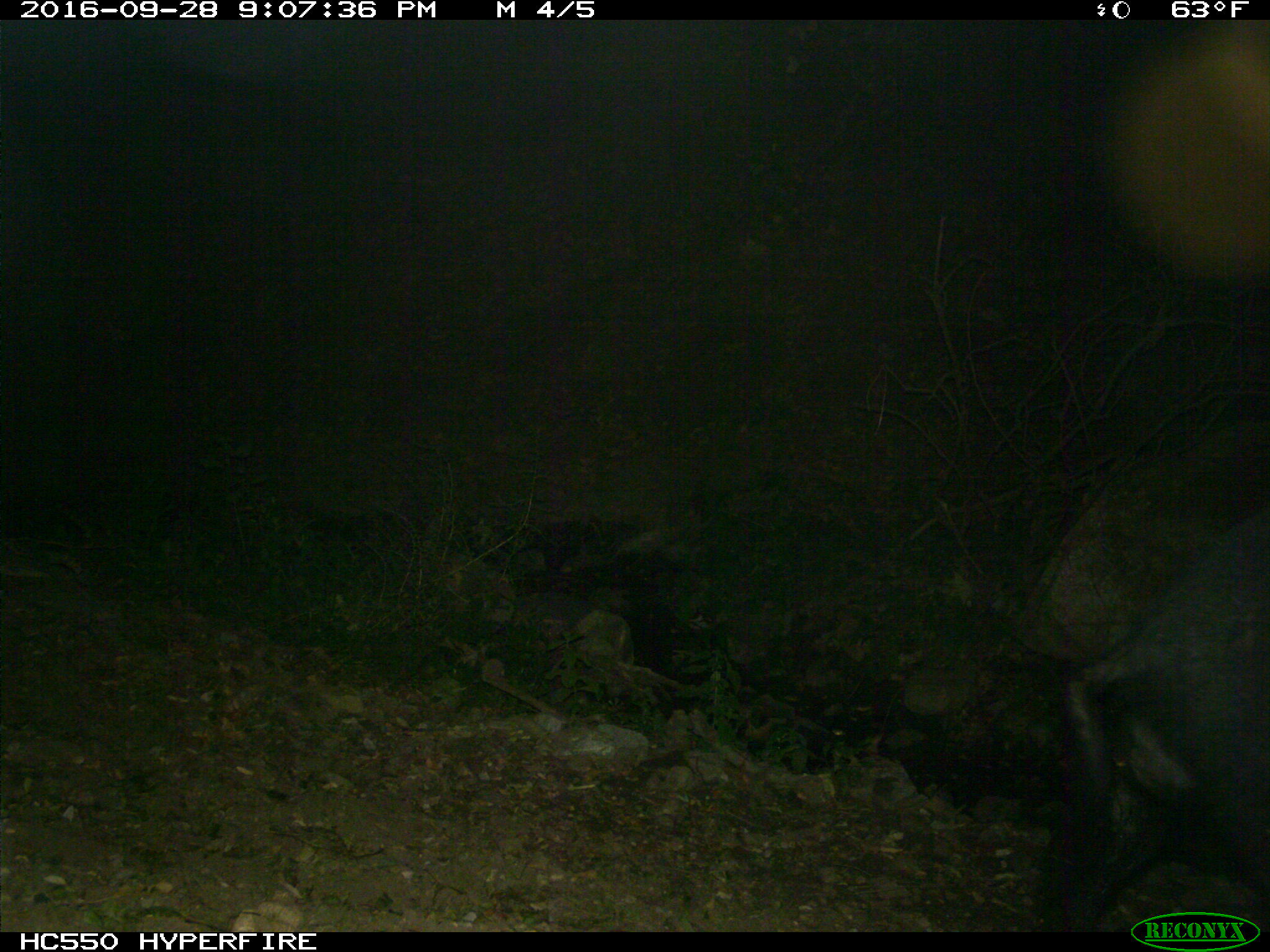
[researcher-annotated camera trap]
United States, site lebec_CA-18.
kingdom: Animalia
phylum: Chordata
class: Mammalia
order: Artiodactyla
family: Suidae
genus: Sus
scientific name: Sus scrofa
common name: wild boar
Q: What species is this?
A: Sus scrofa (wild boar).